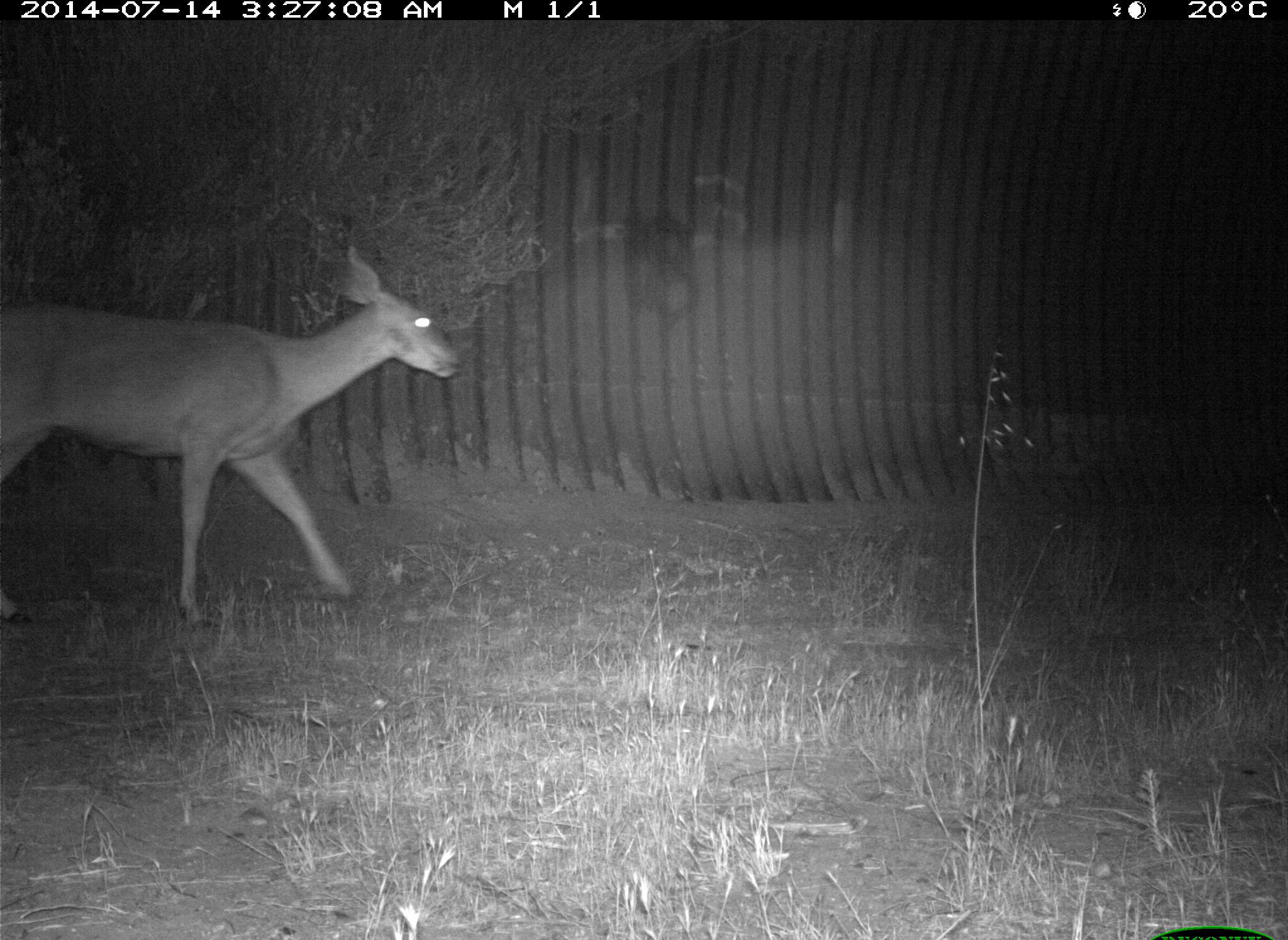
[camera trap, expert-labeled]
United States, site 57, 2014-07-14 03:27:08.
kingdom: Animalia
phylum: Chordata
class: Mammalia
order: Artiodactyla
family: Cervidae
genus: Odocoileus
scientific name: Odocoileus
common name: deer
Deer (Odocoileus).